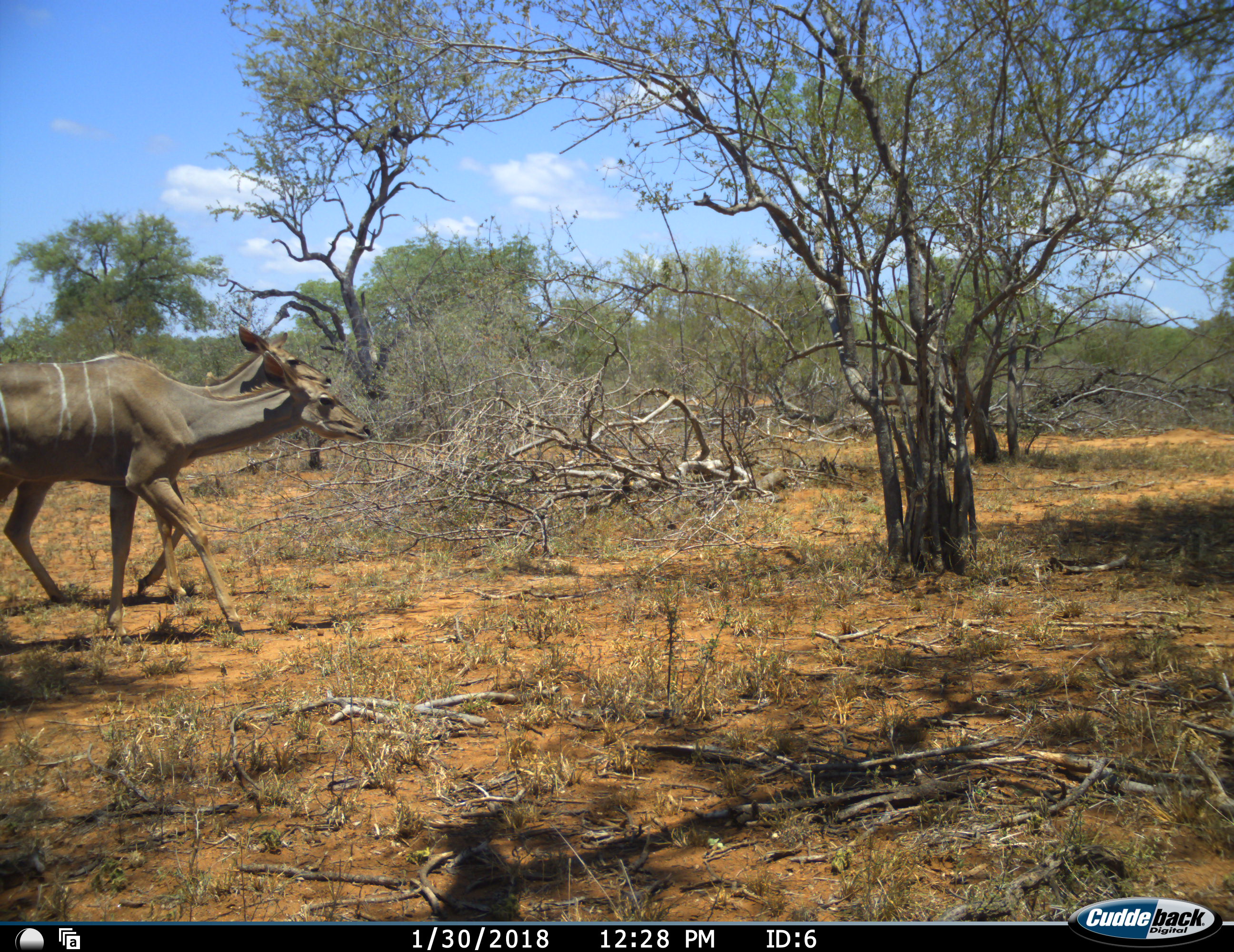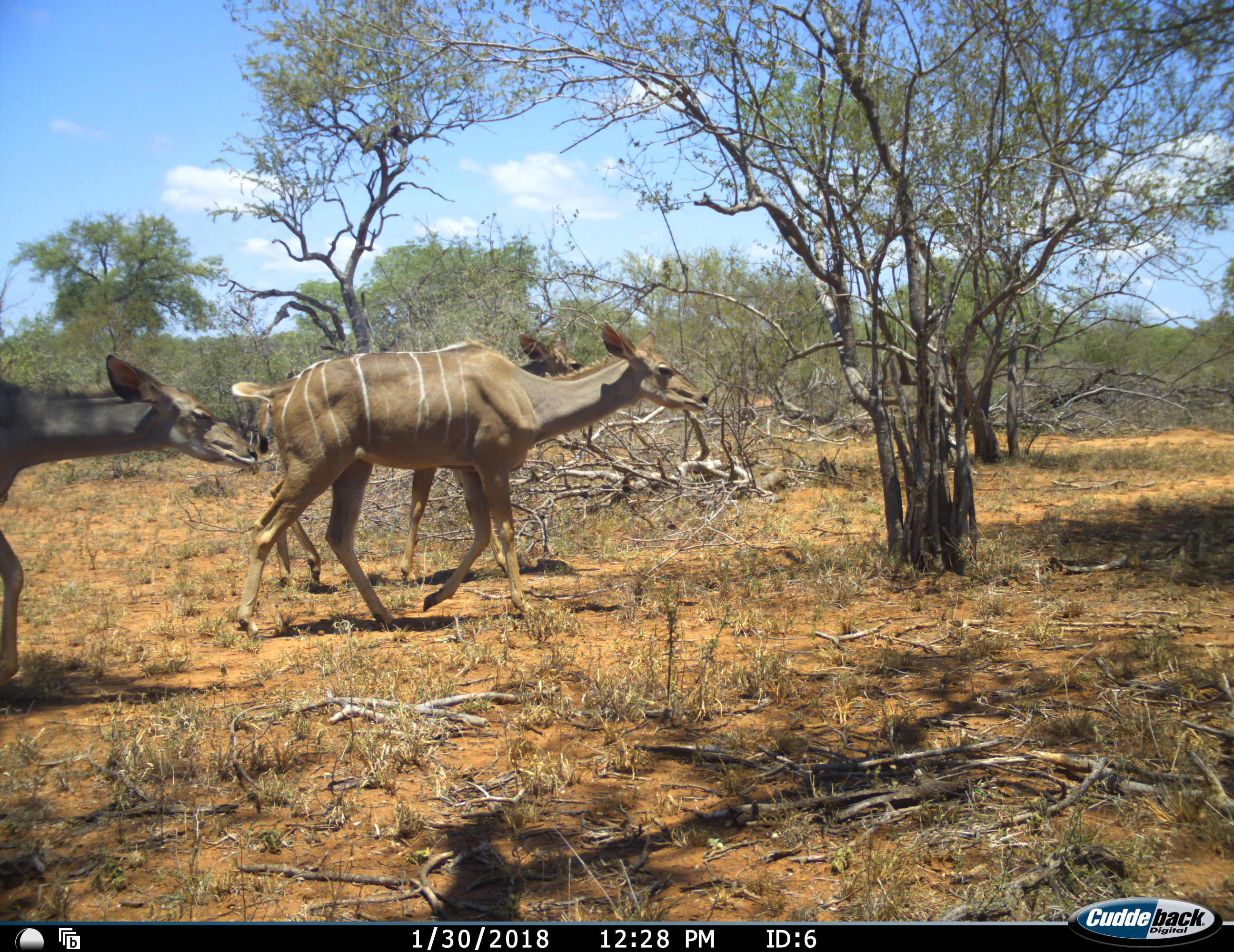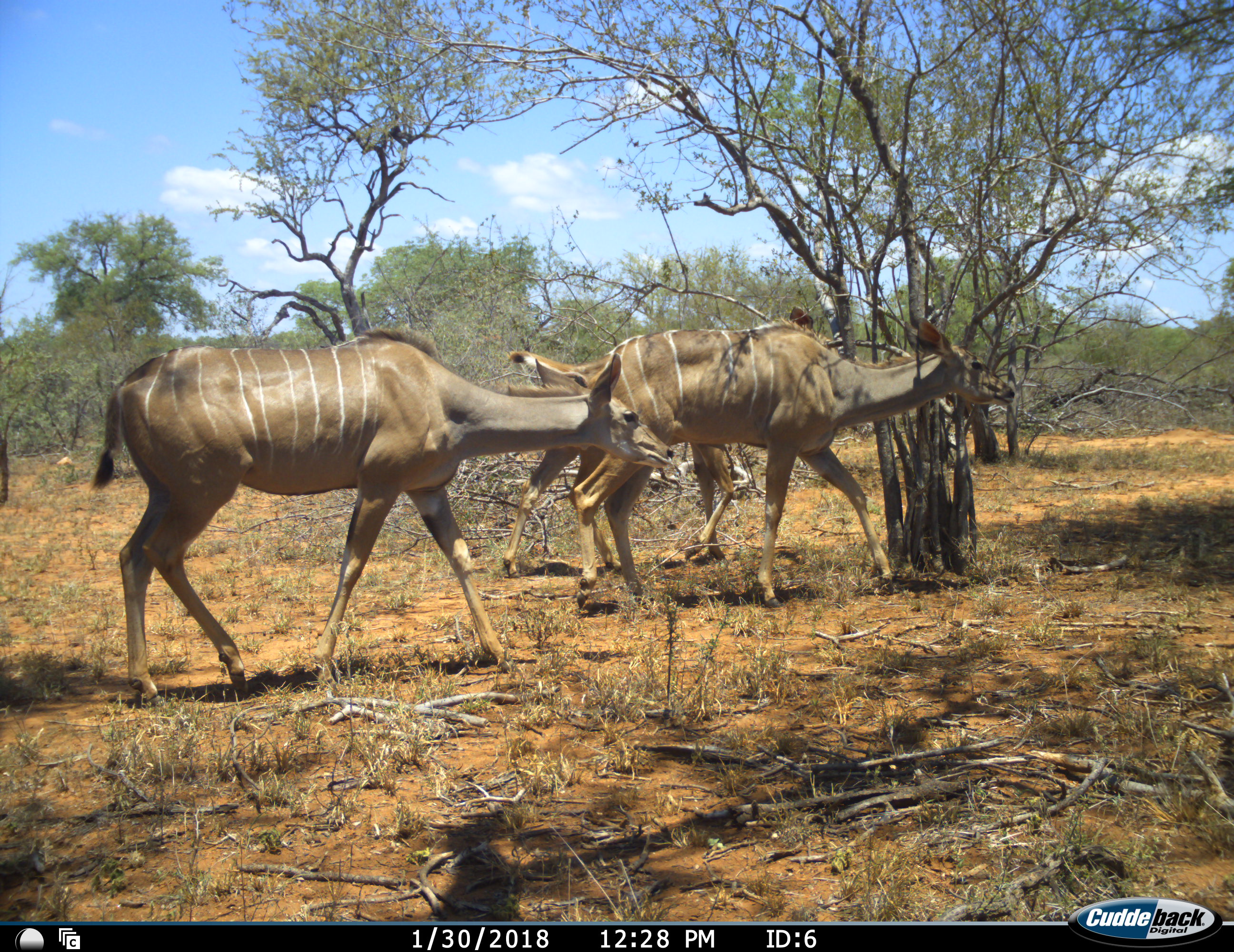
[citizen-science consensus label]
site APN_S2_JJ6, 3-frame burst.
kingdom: Animalia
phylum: Chordata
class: Mammalia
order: Artiodactyla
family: Bovidae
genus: Tragelaphus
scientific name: Tragelaphus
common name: kudu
Kudu (Tragelaphus), count 3. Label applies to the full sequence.